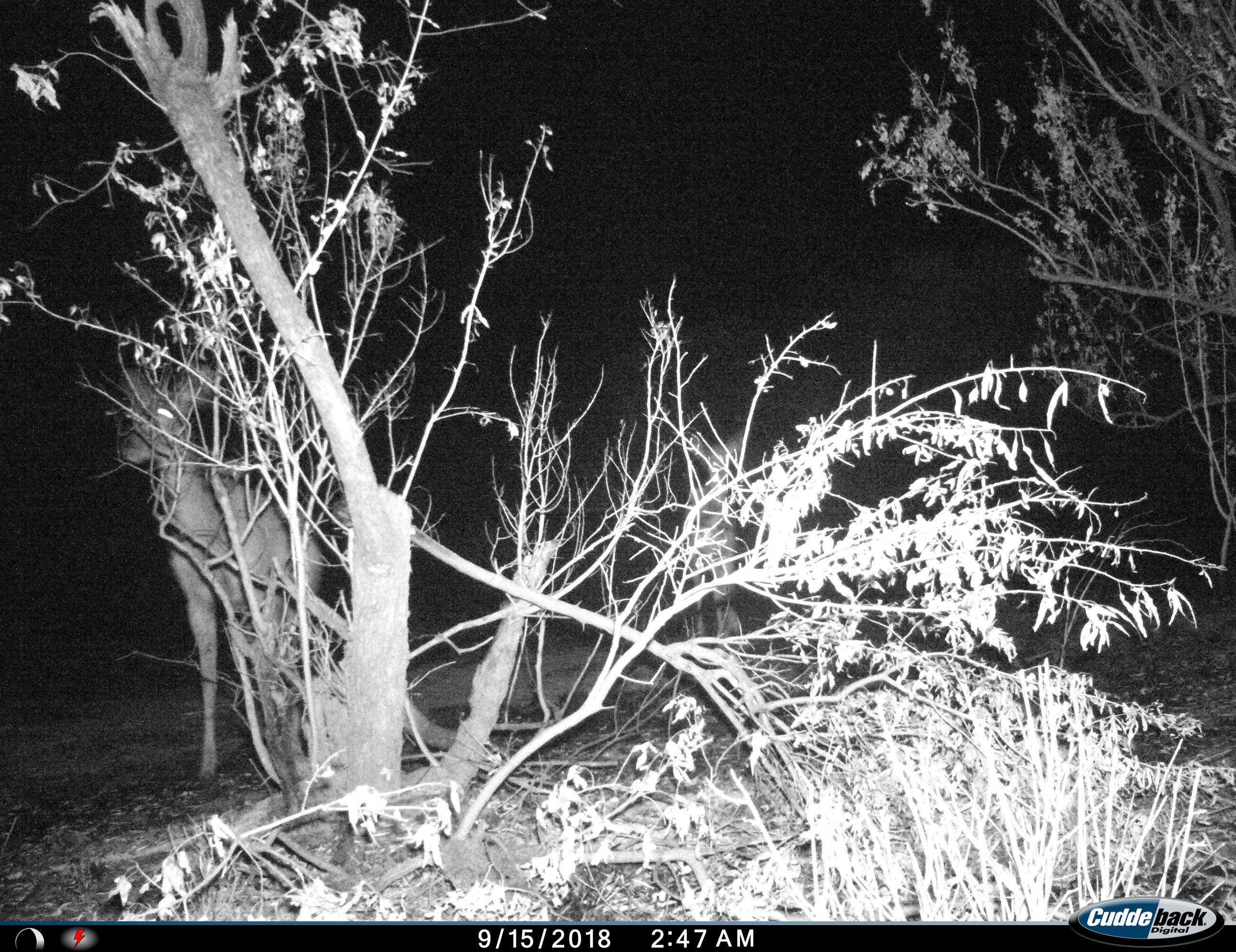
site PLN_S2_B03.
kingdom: Animalia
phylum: Chordata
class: Mammalia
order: Artiodactyla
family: Bovidae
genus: Aepyceros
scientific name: Aepyceros melampus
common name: impala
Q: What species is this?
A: Impala (Aepyceros melampus).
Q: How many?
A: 1.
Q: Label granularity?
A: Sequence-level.